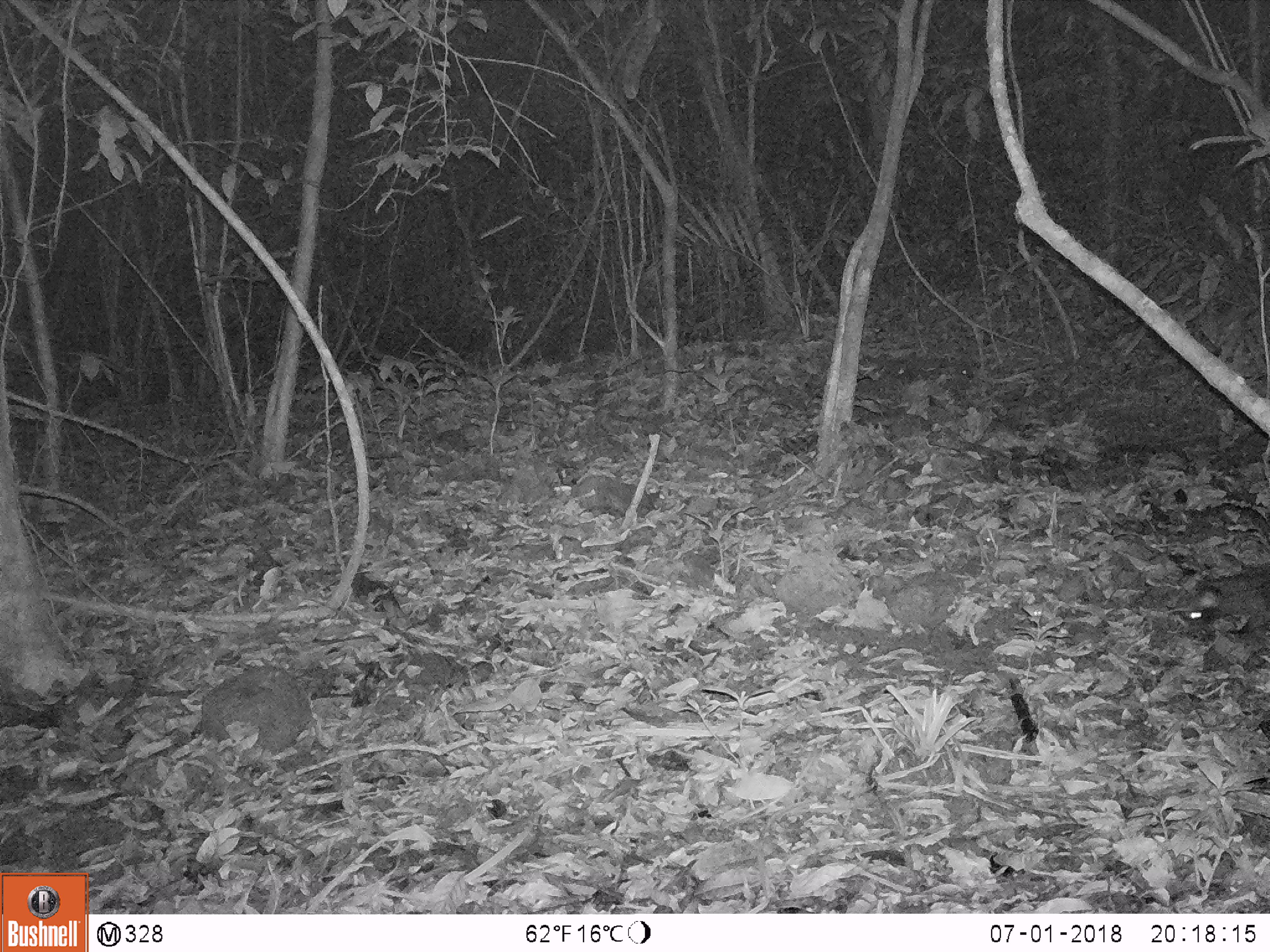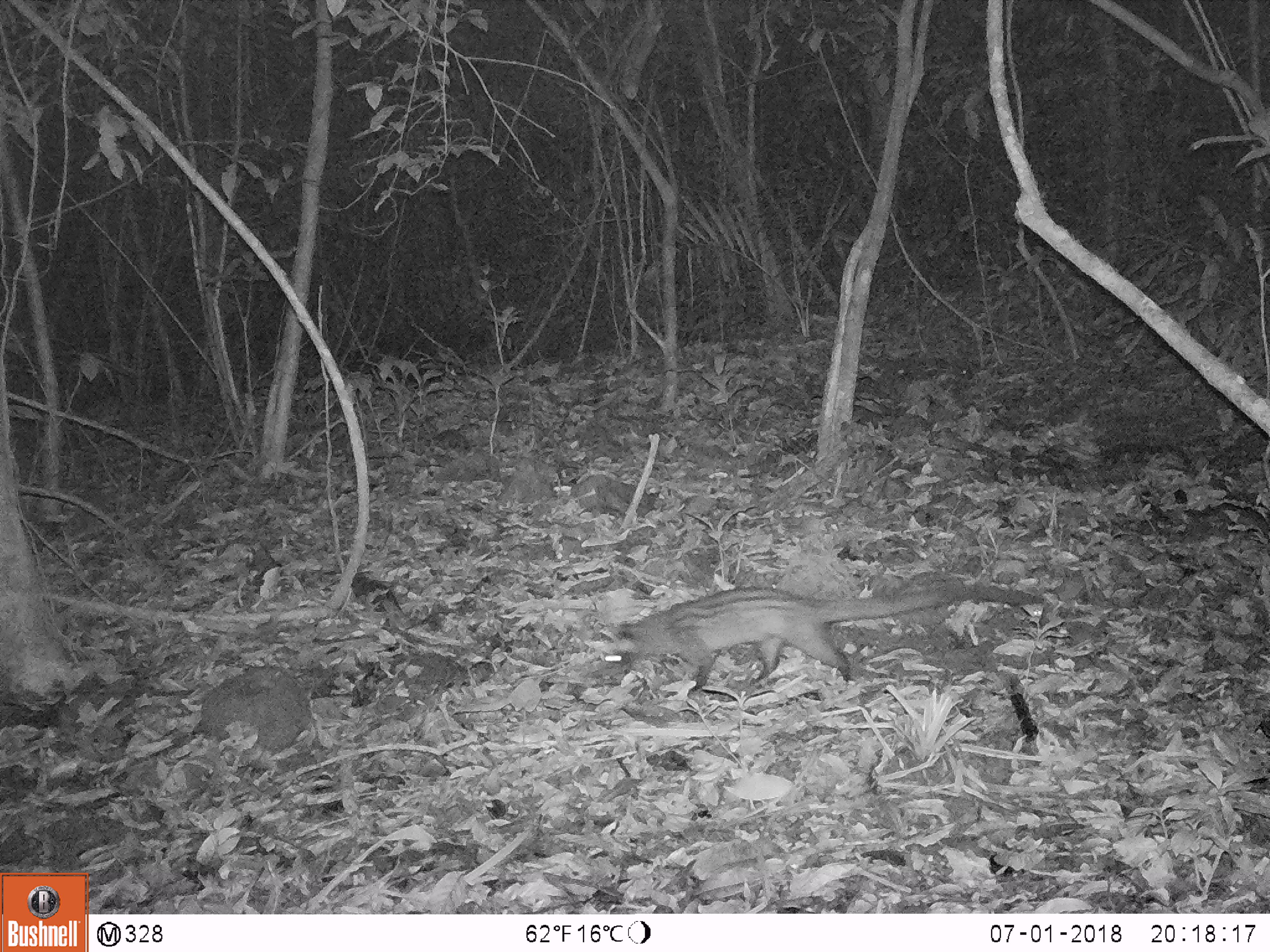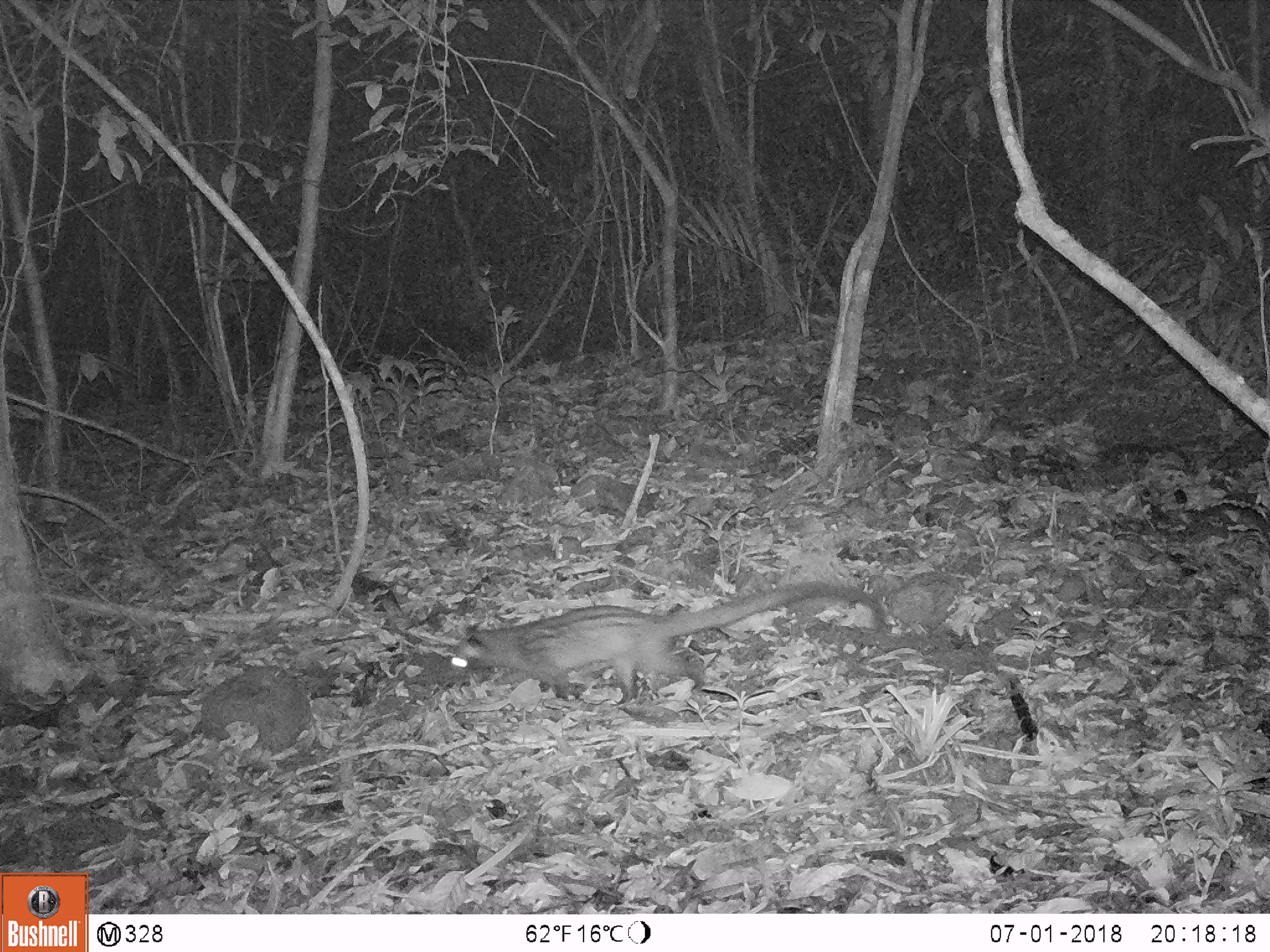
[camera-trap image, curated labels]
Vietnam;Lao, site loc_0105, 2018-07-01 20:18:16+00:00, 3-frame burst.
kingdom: Animalia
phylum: Chordata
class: Mammalia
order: Carnivora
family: Viverridae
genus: Paradoxurus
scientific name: Paradoxurus hermaphroditus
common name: common palm civet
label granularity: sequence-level